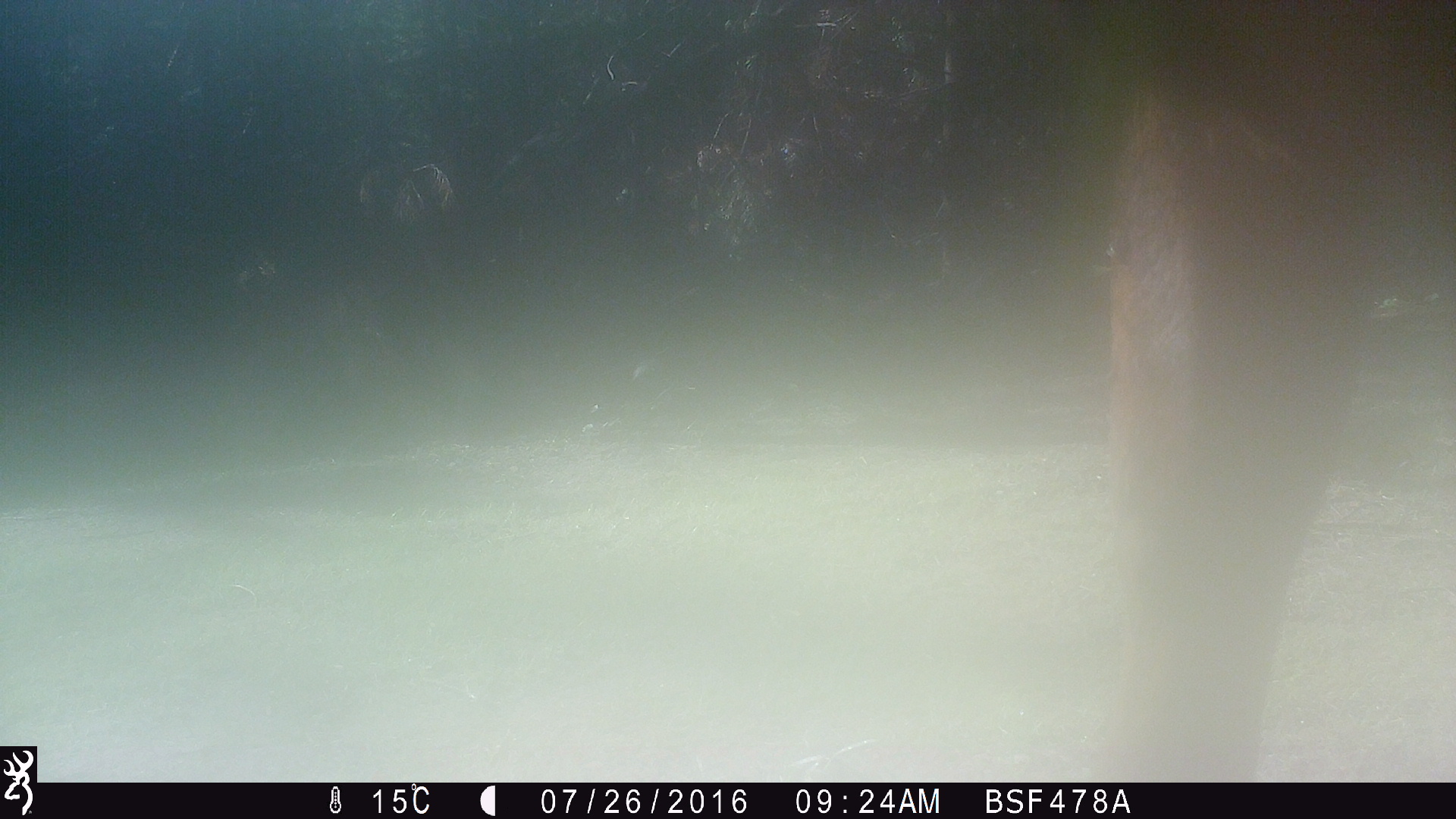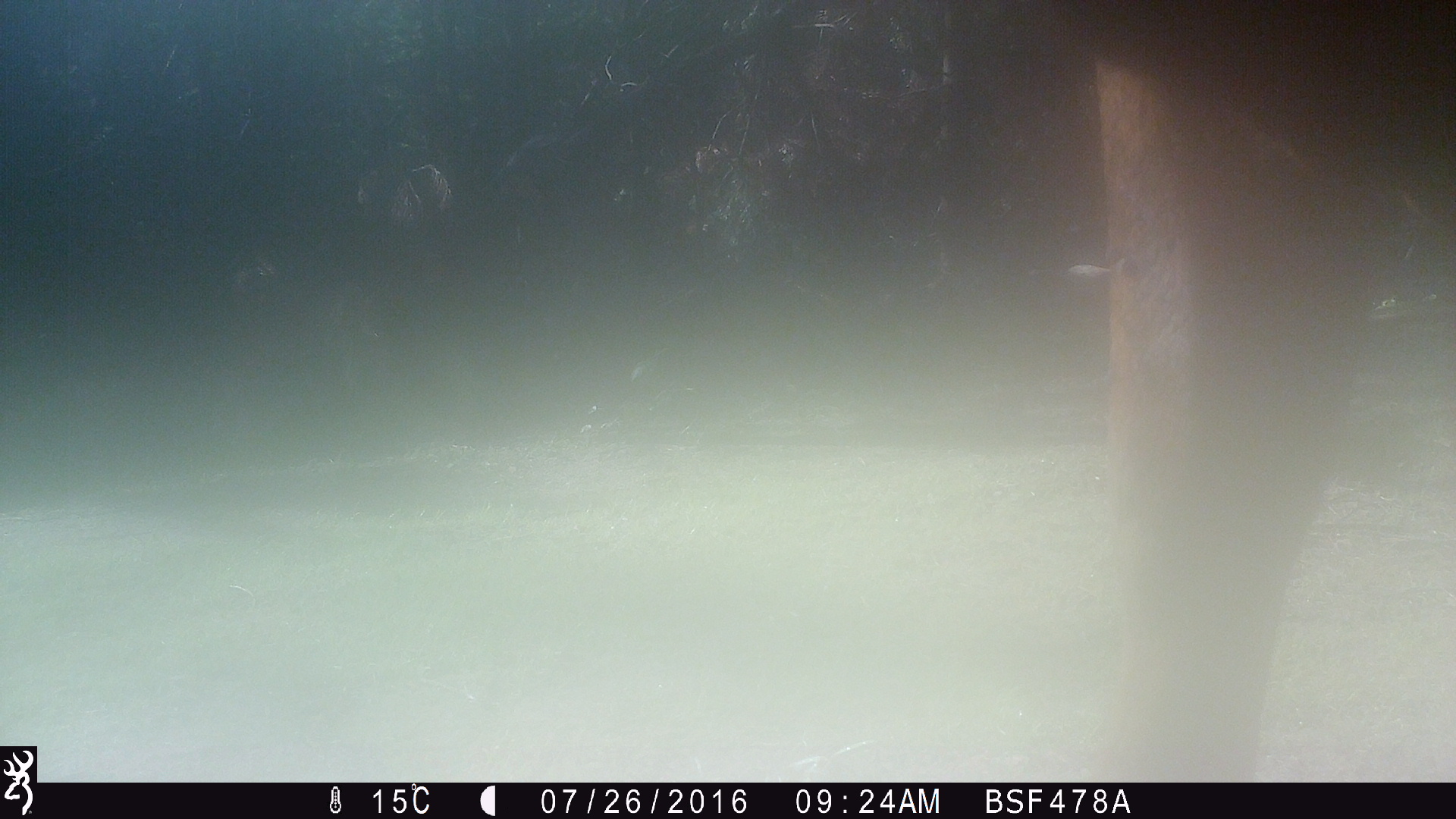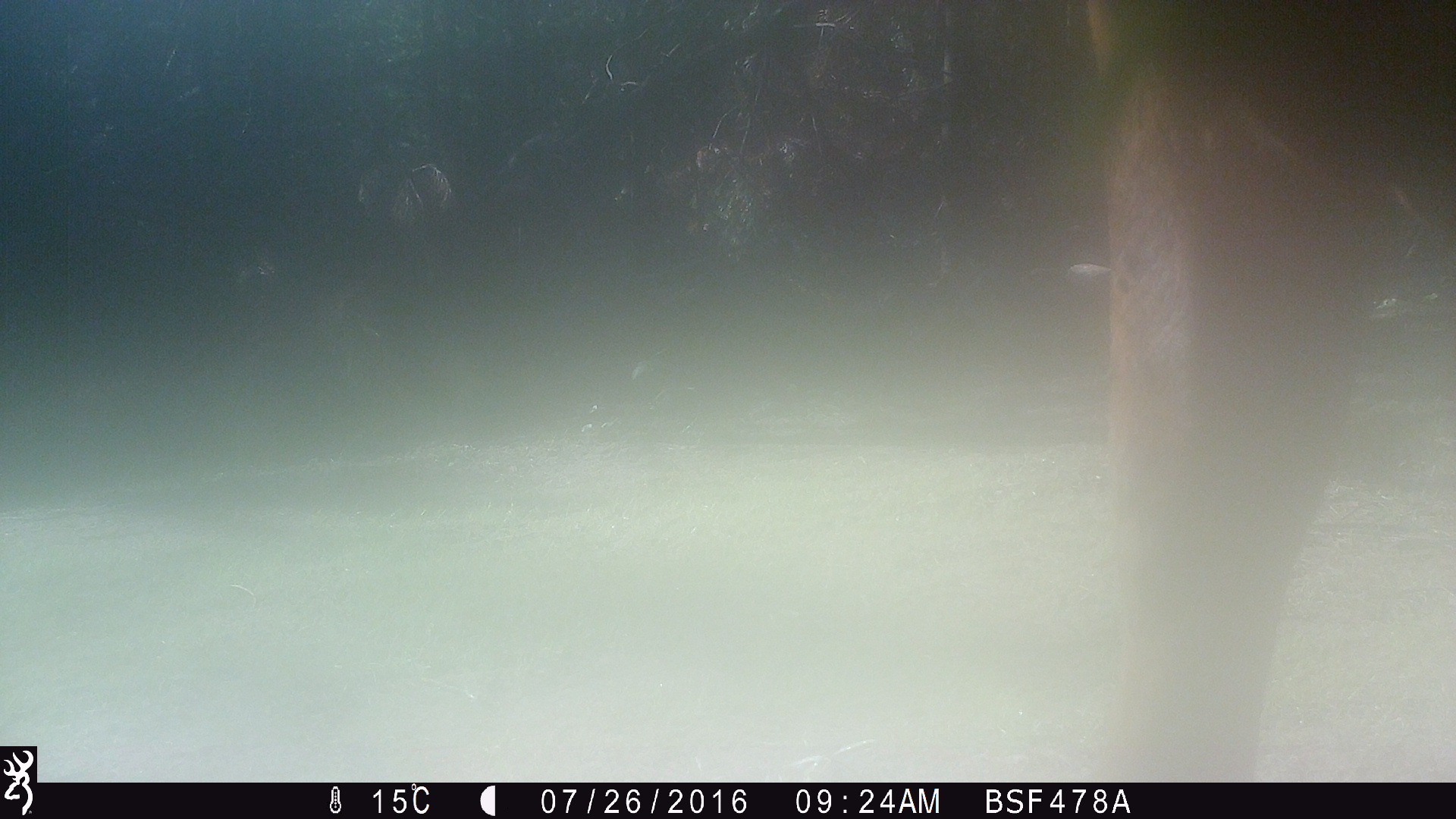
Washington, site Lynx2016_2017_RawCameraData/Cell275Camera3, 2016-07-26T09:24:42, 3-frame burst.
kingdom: Animalia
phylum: Chordata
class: Mammalia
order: Artiodactyla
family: Bovidae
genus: Bos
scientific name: Bos taurus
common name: domestic cattle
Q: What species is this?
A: Domestic cattle (Bos taurus).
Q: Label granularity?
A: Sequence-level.